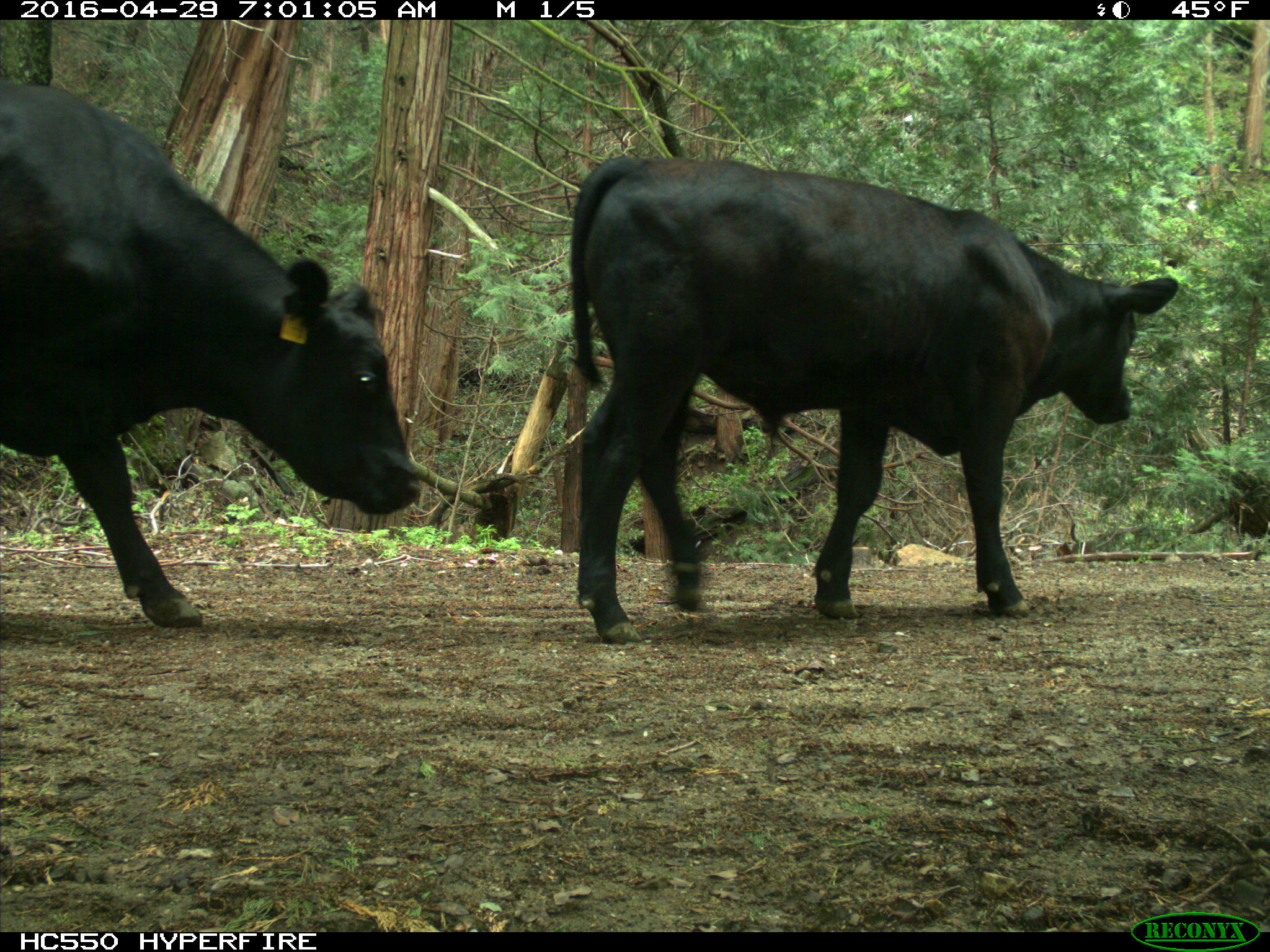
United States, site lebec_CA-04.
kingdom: Animalia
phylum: Chordata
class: Mammalia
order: Artiodactyla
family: Bovidae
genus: Bos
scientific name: Bos taurus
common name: domestic cow